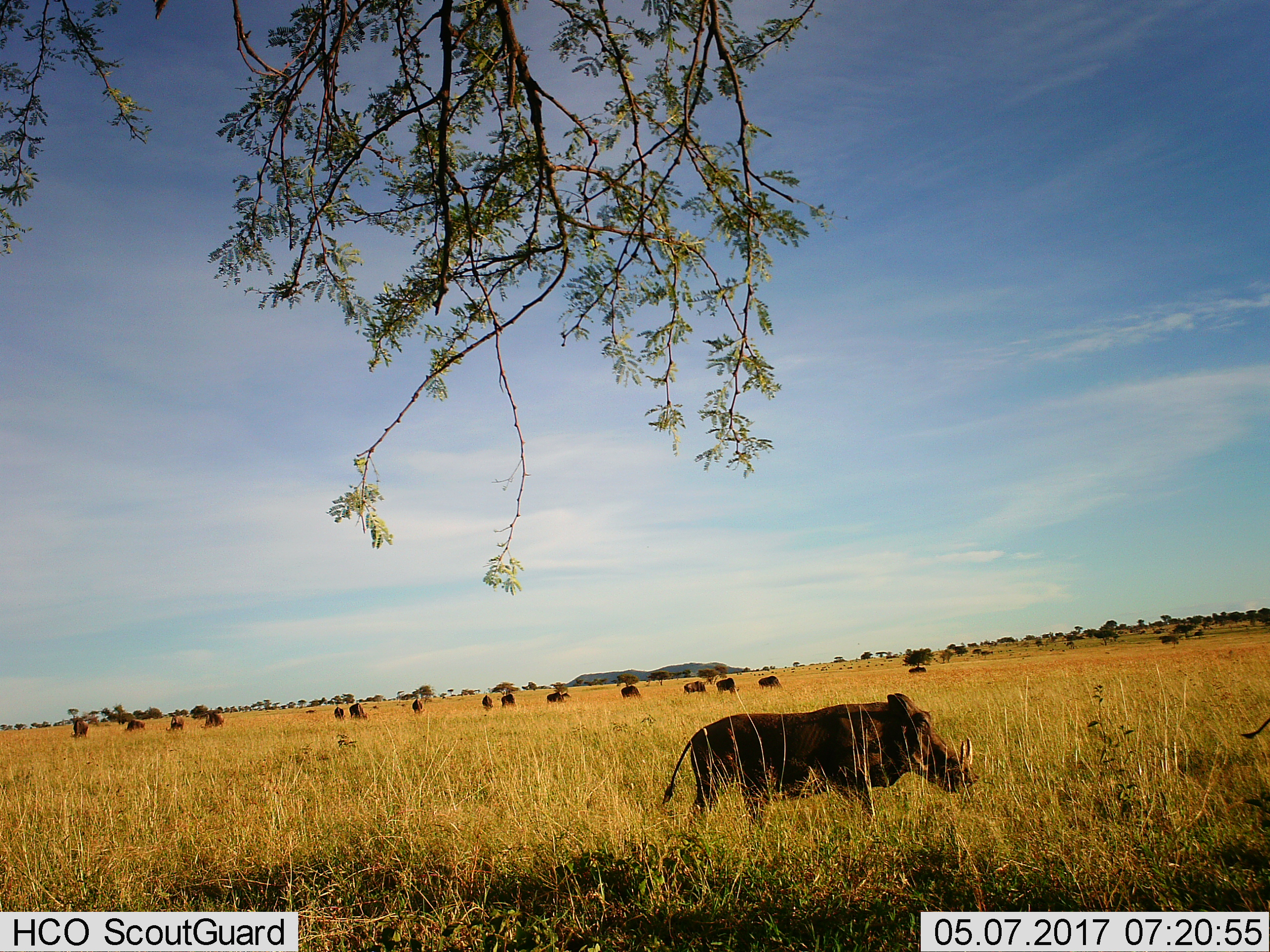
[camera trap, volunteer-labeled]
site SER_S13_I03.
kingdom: Animalia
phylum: Chordata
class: Mammalia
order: Artiodactyla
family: Suidae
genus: Phacochoerus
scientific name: Phacochoerus africanus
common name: warthog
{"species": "warthog (Phacochoerus africanus)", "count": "1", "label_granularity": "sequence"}